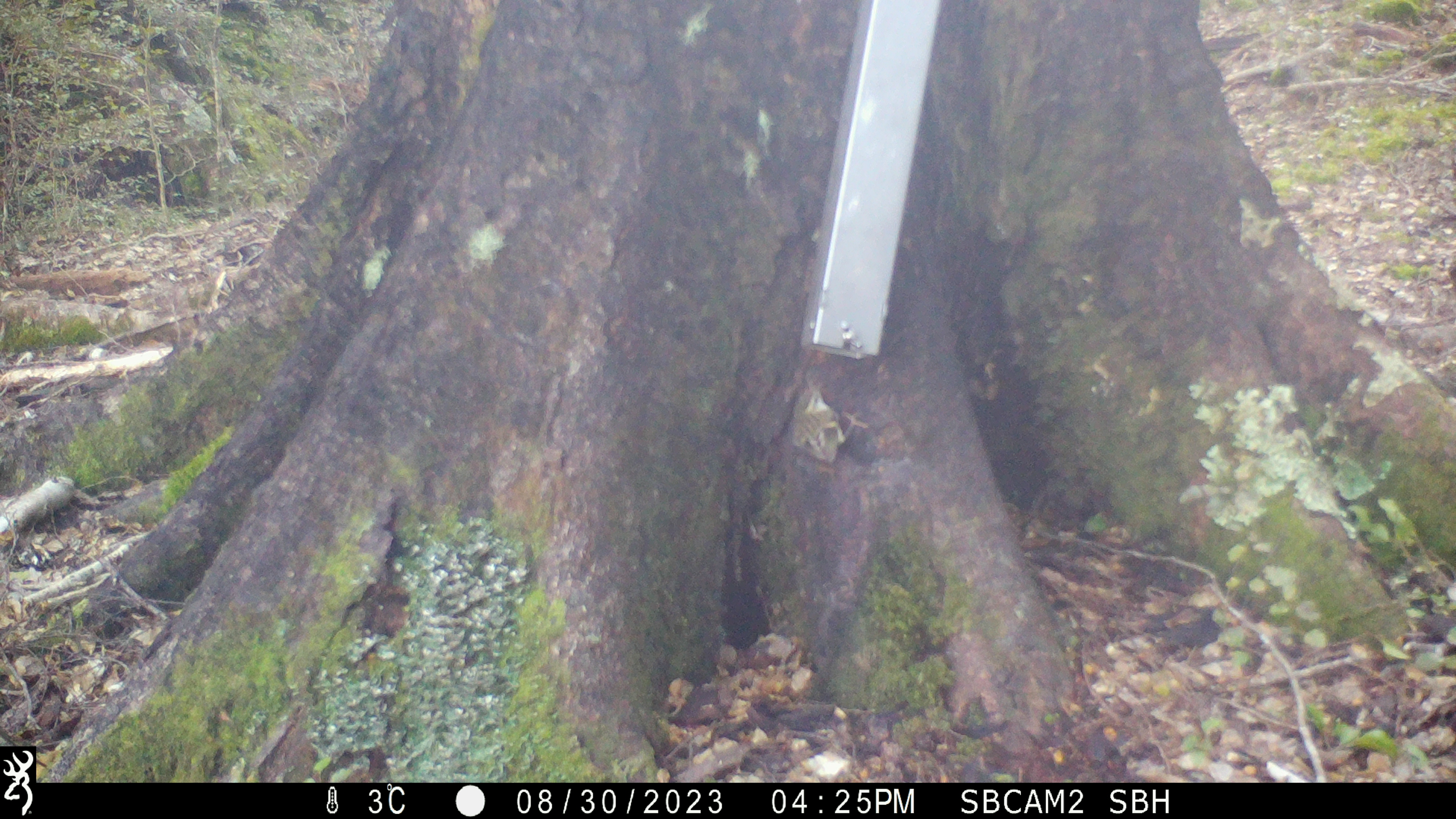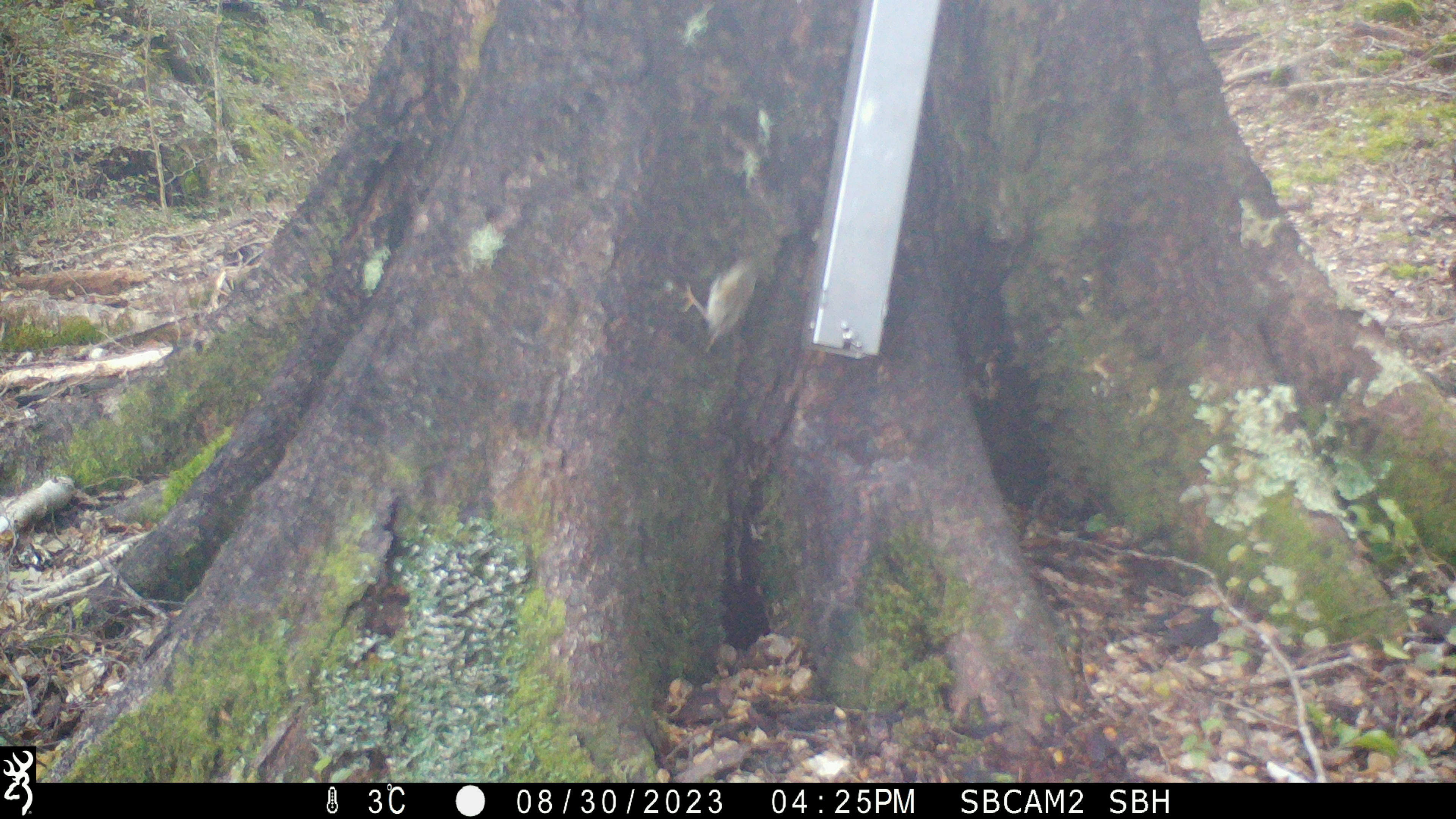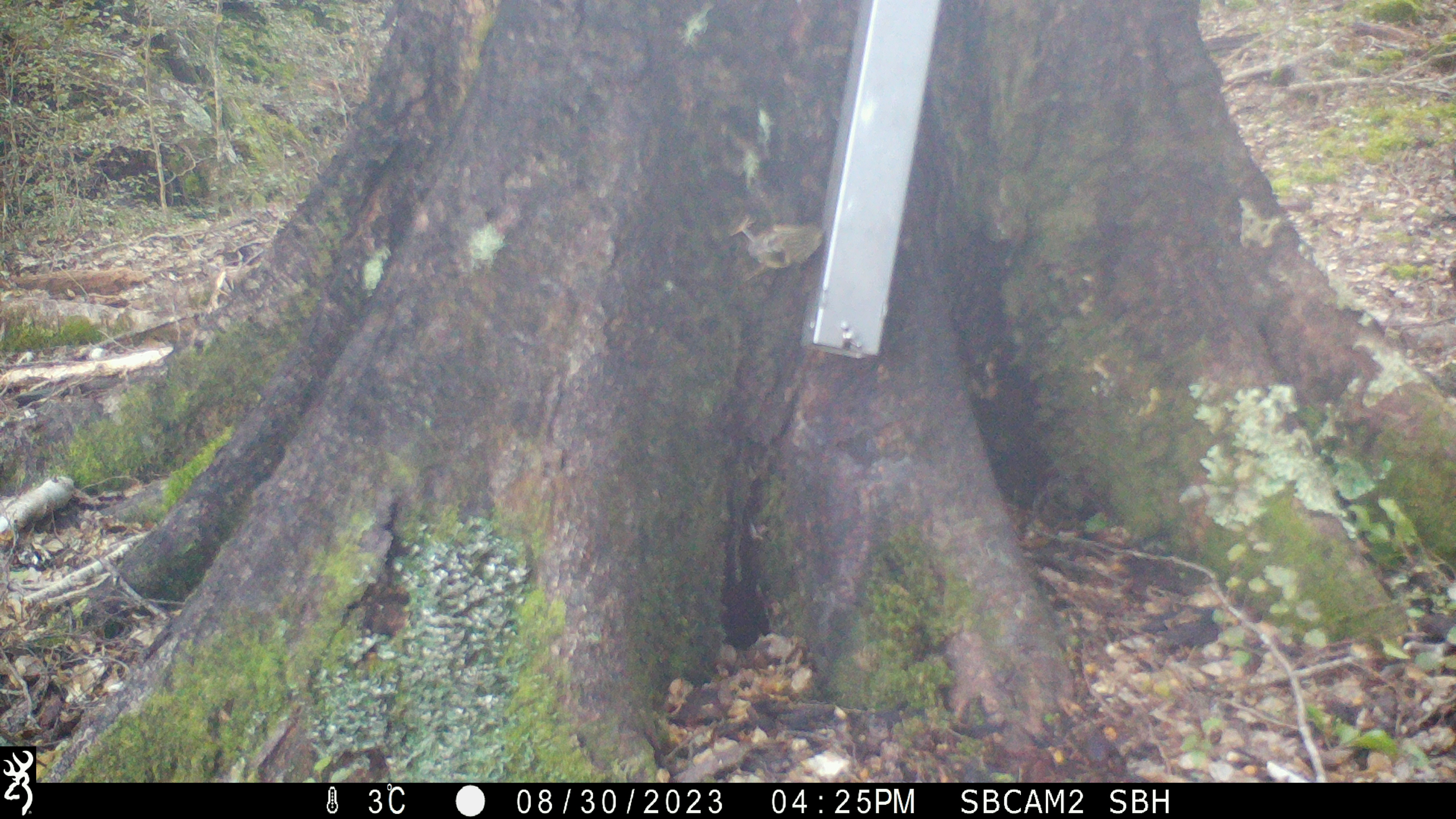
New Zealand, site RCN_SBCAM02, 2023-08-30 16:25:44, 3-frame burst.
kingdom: Animalia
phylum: Chordata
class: Aves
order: Passeriformes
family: Acanthisittidae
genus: Acanthisitta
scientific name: Acanthisitta chloris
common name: rifleman